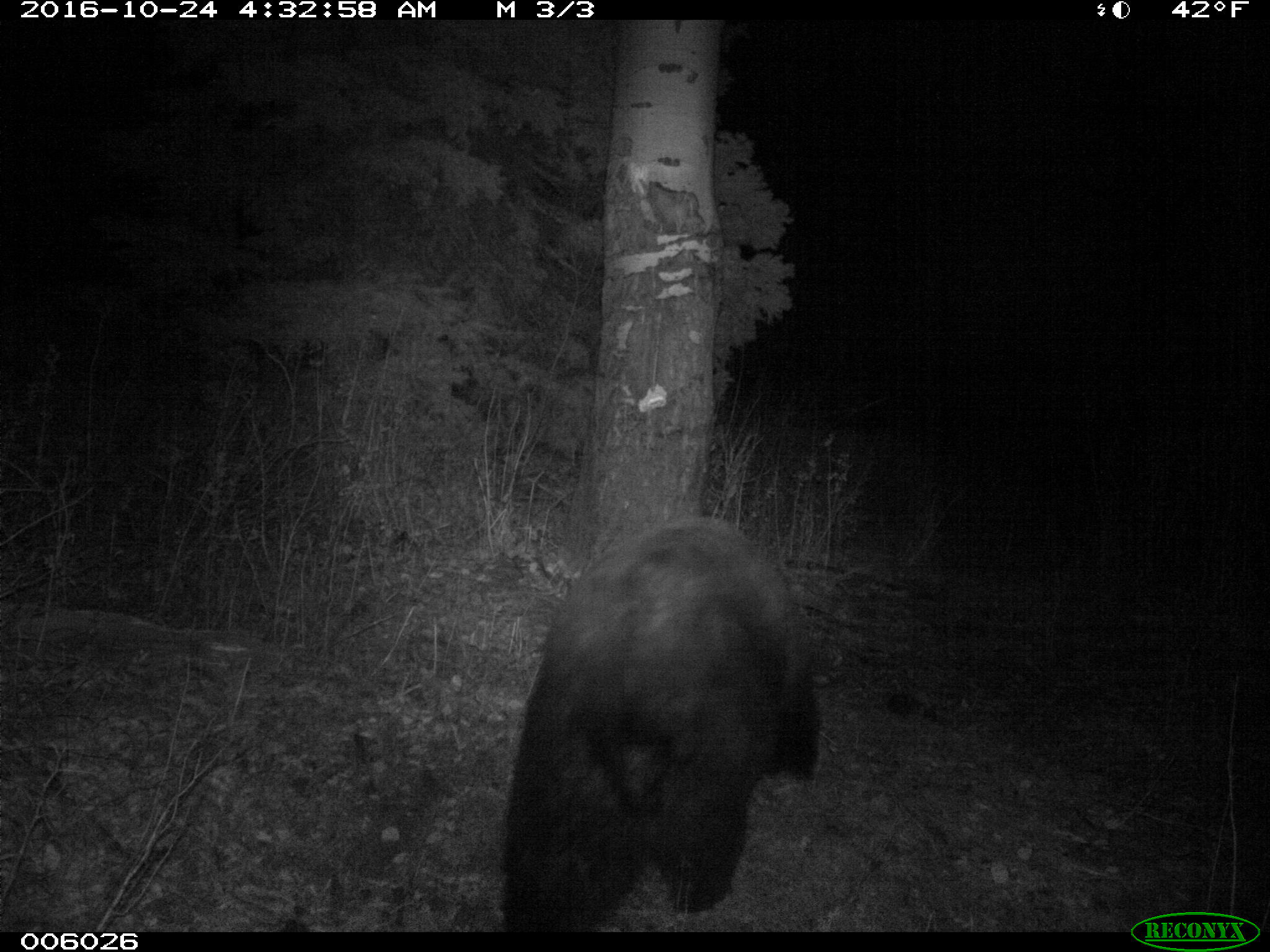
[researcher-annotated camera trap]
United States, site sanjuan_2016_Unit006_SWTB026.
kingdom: Animalia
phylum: Chordata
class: Mammalia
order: Carnivora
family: Ursidae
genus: Ursus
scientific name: Ursus americanus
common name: american black bear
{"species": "Ursus americanus (american black bear)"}